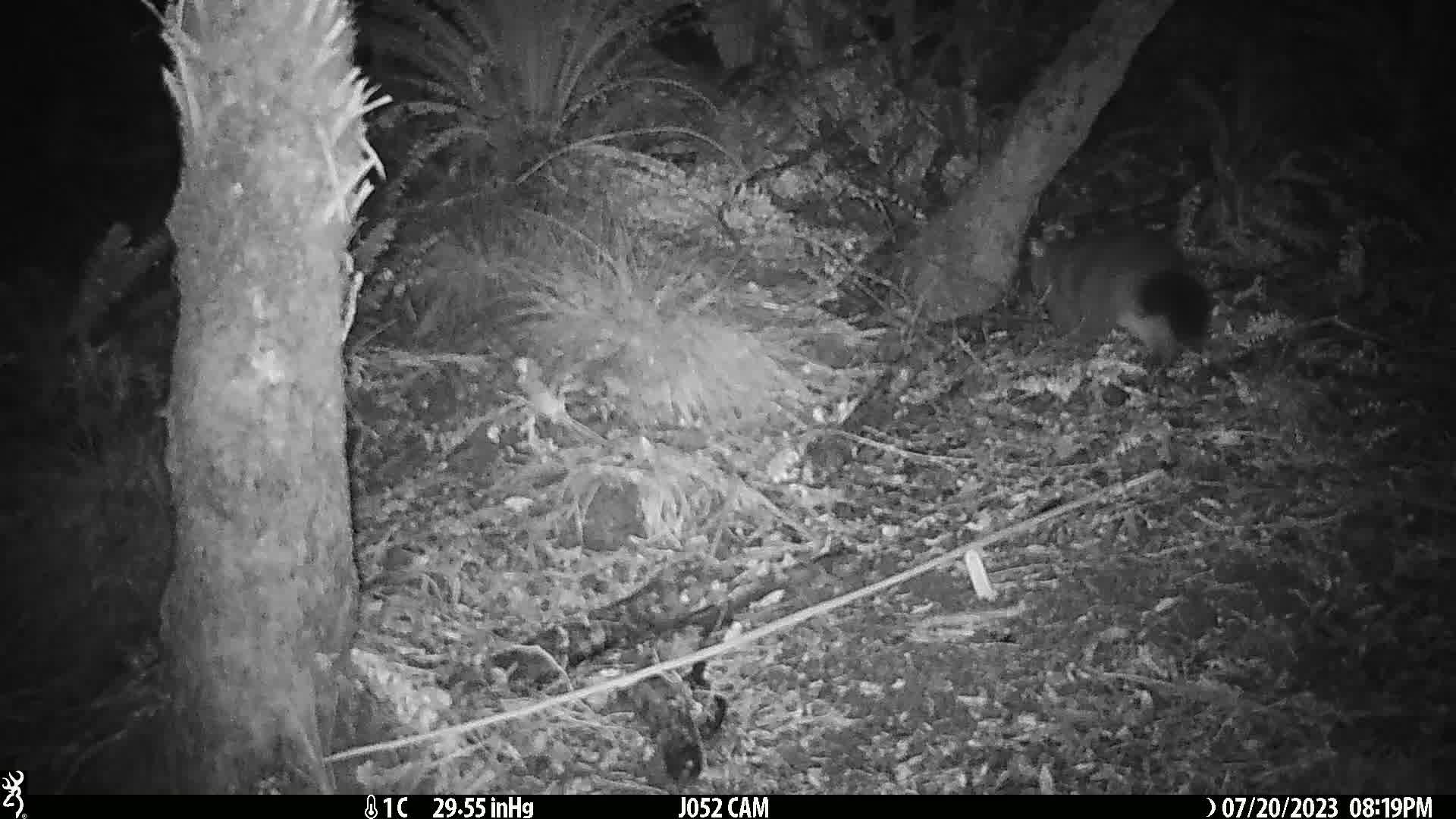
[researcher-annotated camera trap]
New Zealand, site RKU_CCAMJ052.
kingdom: Animalia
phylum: Chordata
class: Mammalia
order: Diprotodontia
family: Phalangeridae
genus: Trichosurus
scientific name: Trichosurus vulpecula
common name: common brushtail possum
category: possum